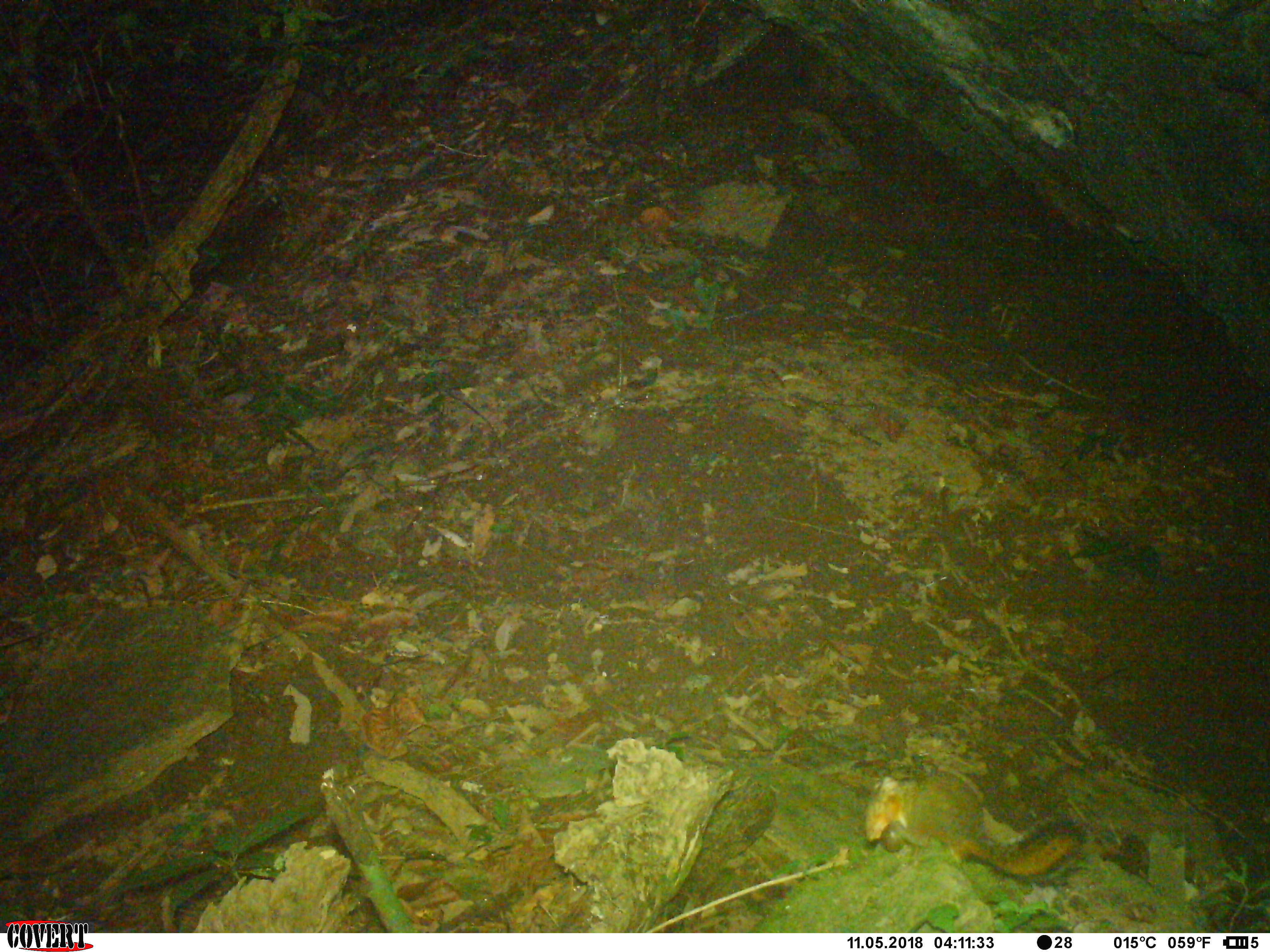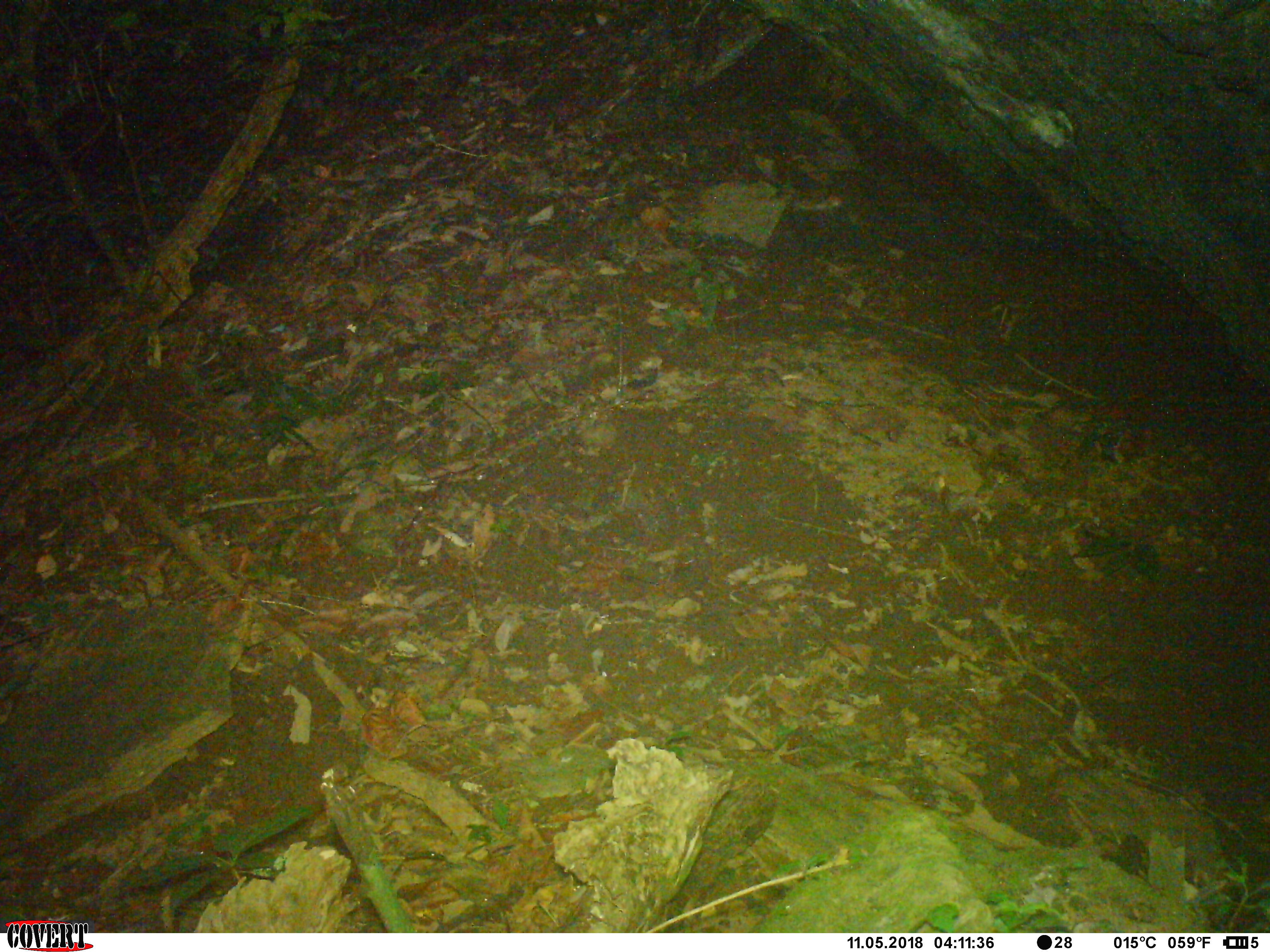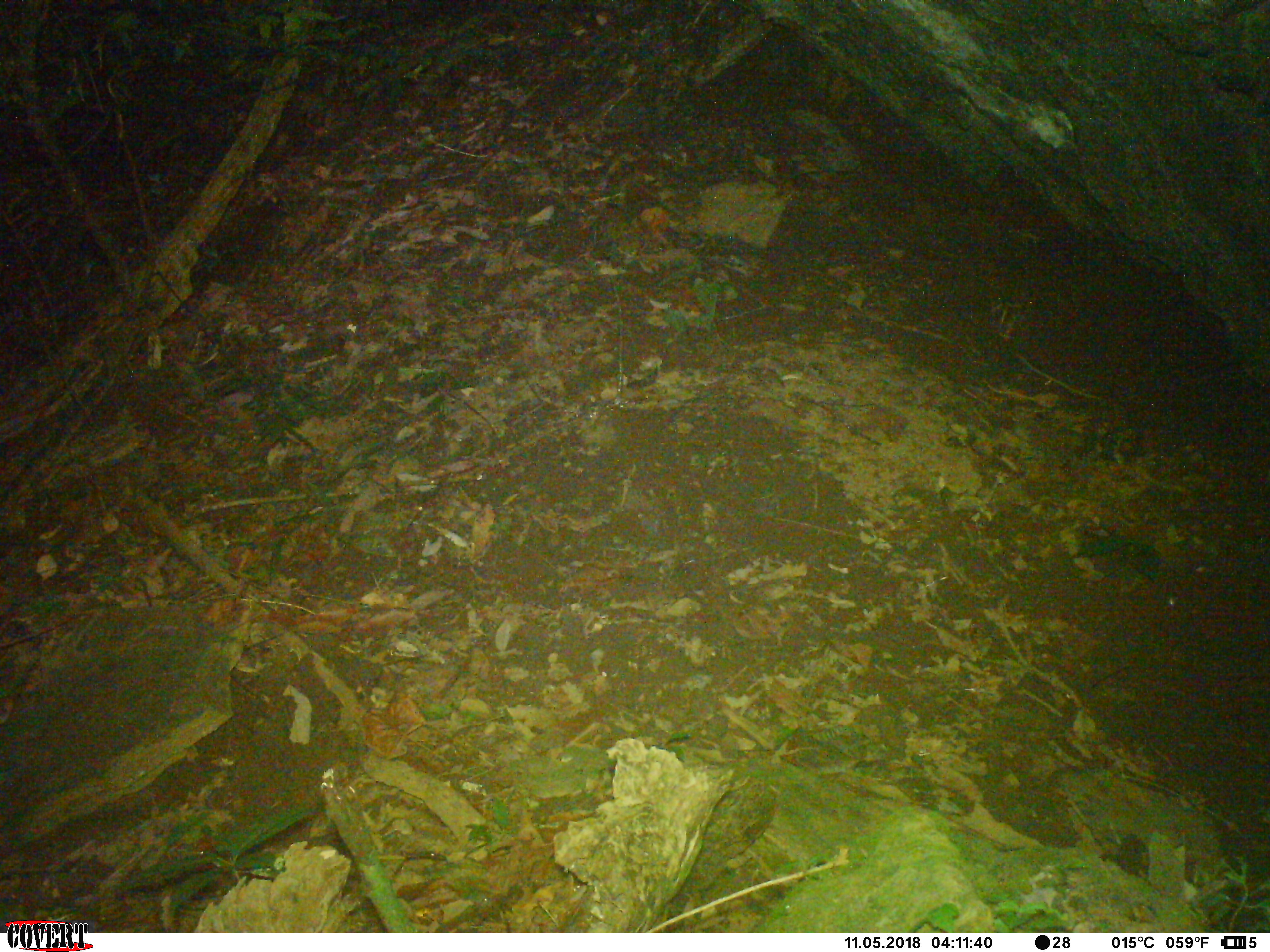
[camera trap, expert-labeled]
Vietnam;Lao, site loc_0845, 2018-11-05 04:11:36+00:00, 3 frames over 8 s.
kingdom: Animalia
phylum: Chordata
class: Mammalia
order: Rodentia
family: Sciuridae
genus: Dremomys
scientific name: Dremomys rufigenis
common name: red-cheeked squirrel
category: red cheeked squirrel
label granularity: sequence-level